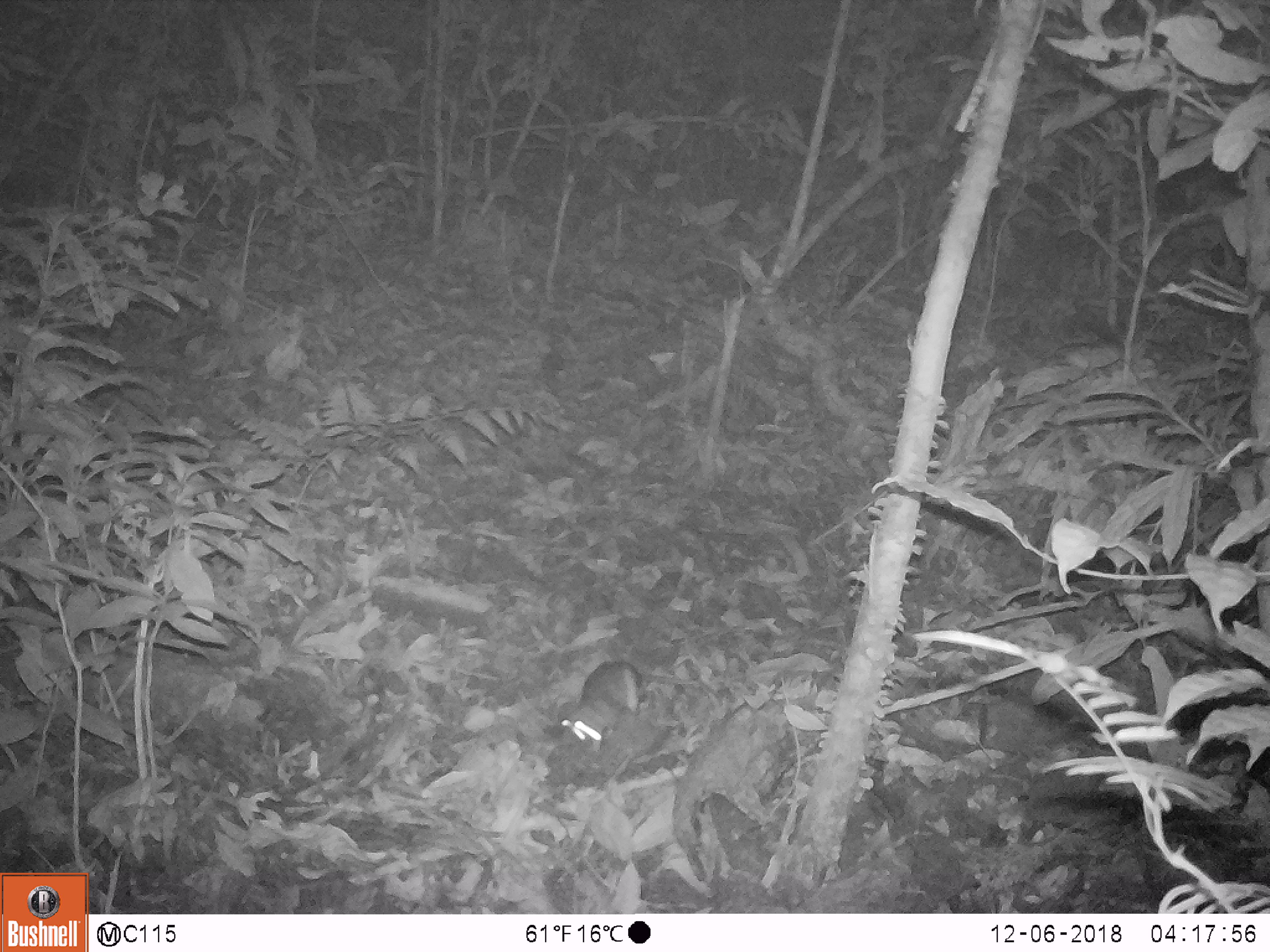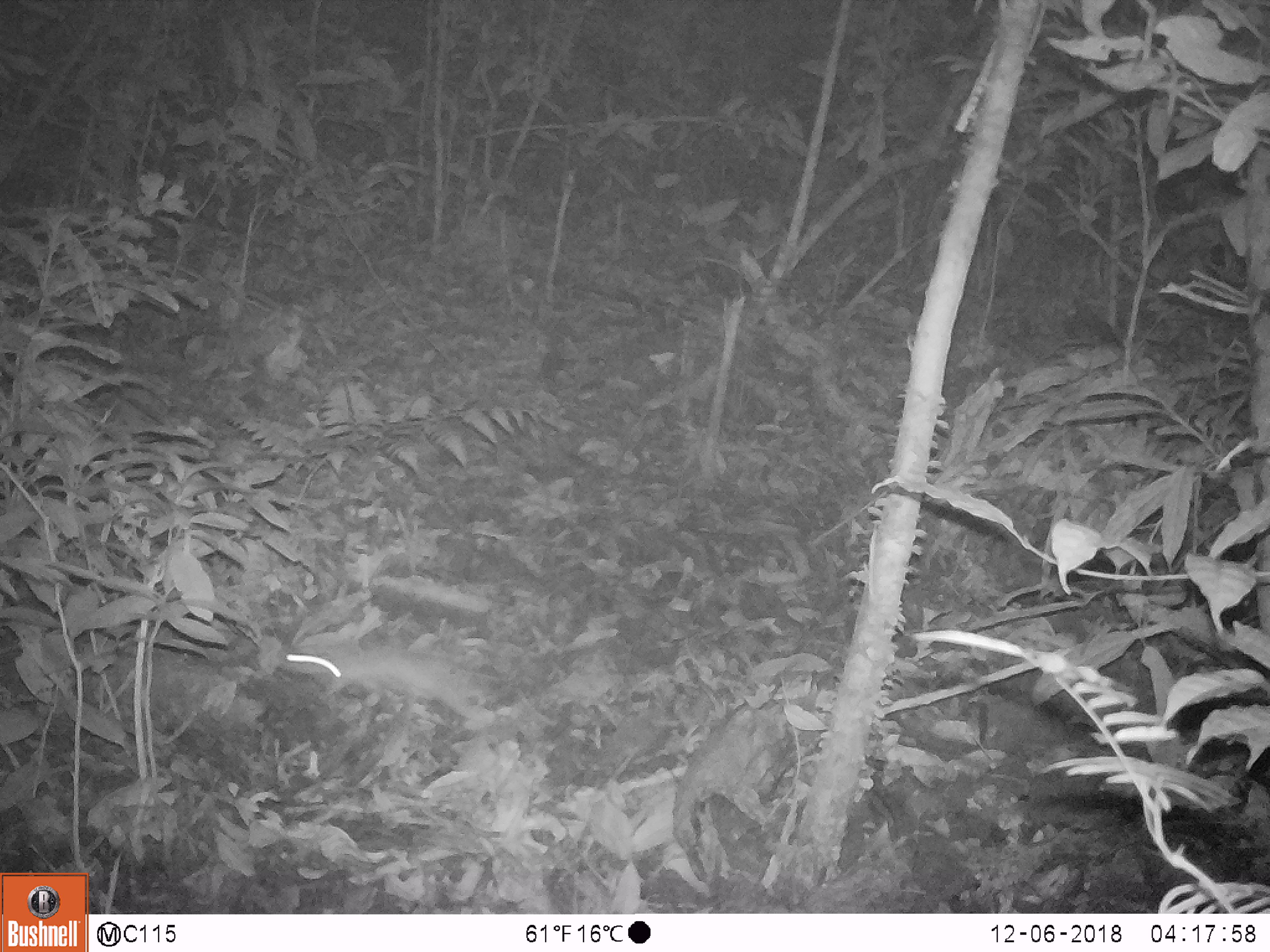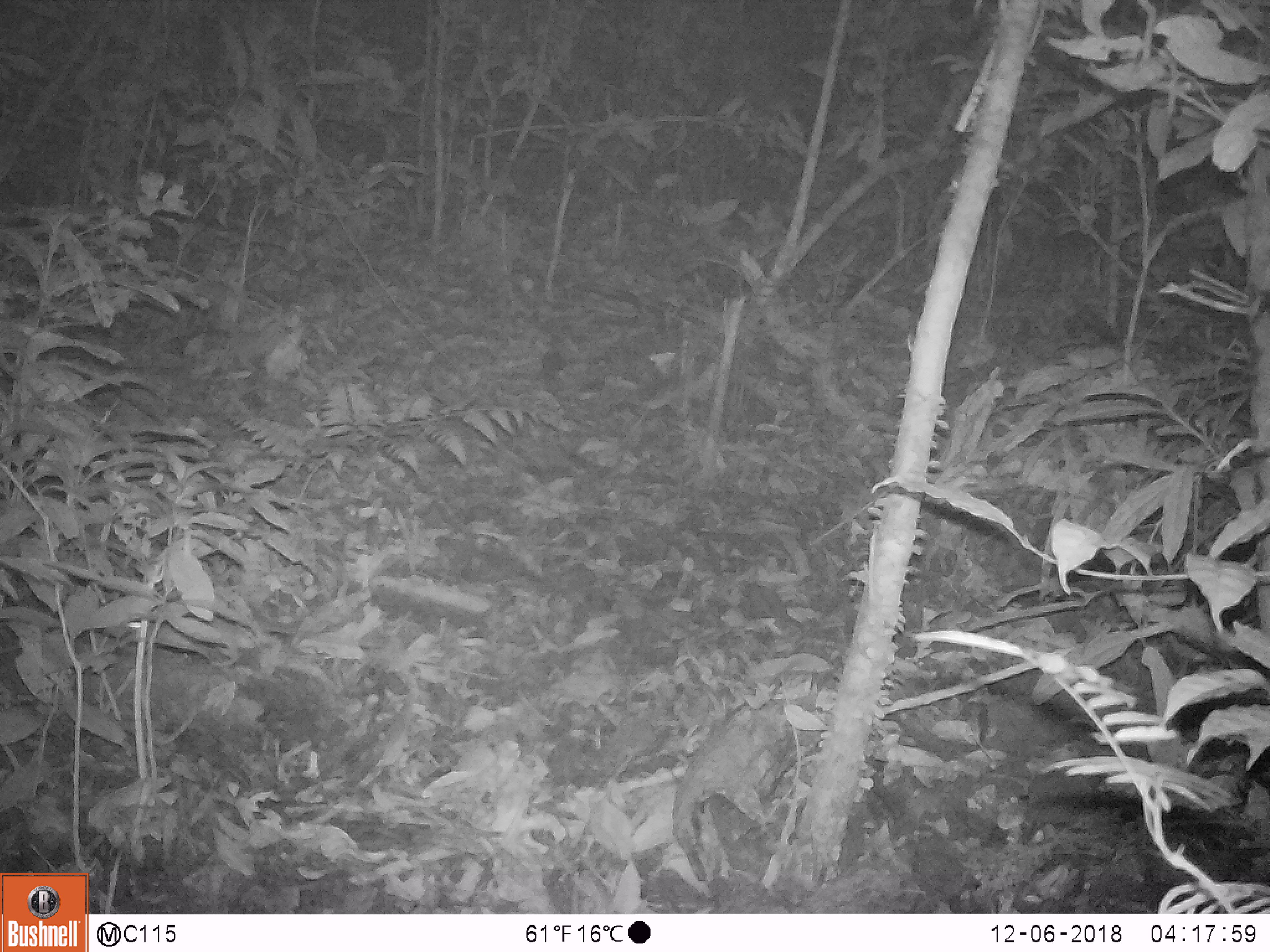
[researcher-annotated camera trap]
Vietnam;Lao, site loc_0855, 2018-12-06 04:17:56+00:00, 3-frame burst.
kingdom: Animalia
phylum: Chordata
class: Mammalia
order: Rodentia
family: Muridae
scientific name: Muridae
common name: old-world mice and rats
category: unidentified murid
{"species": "unidentified murid (old-world mice and rats) (Muridae)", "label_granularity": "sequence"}